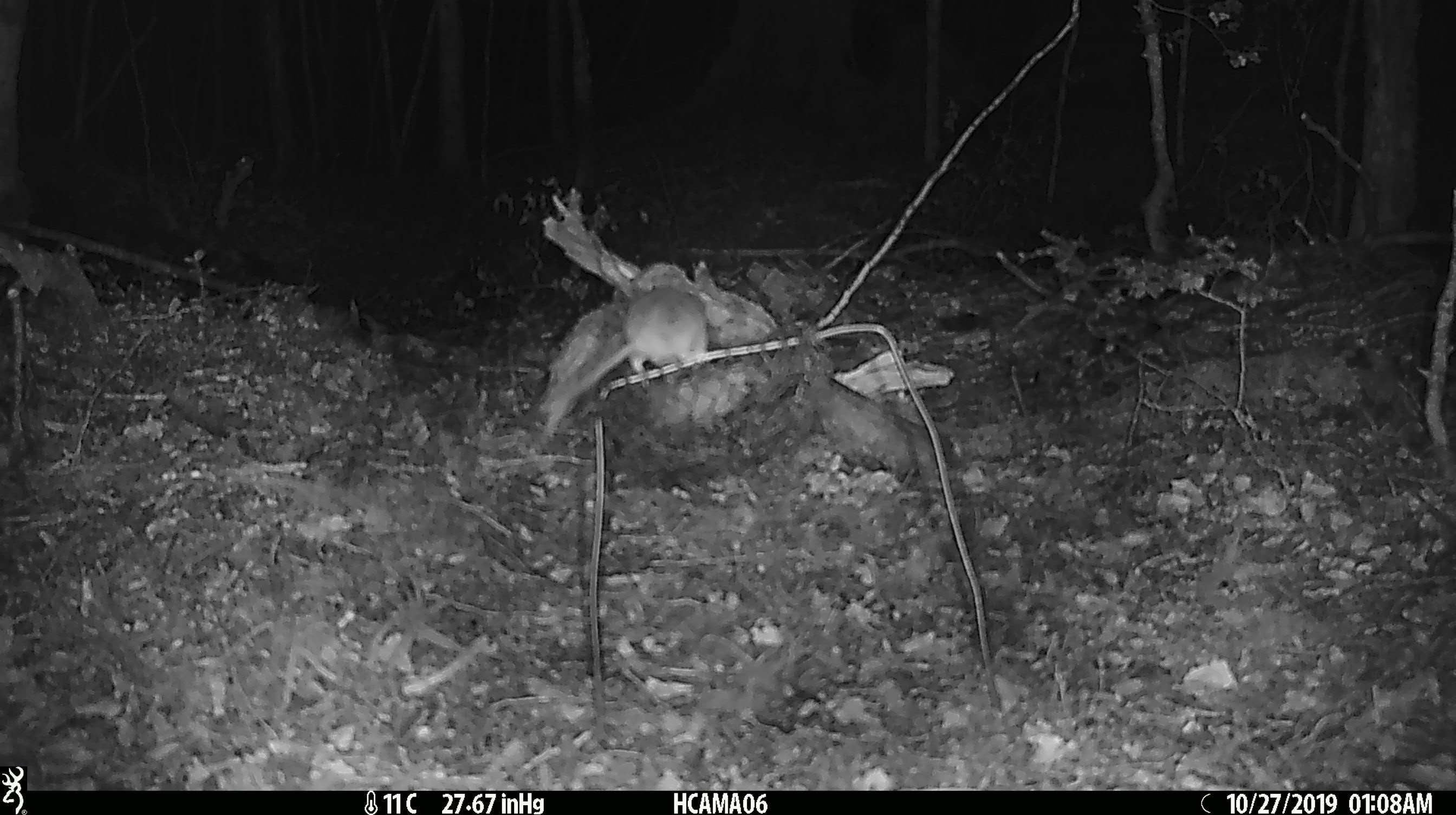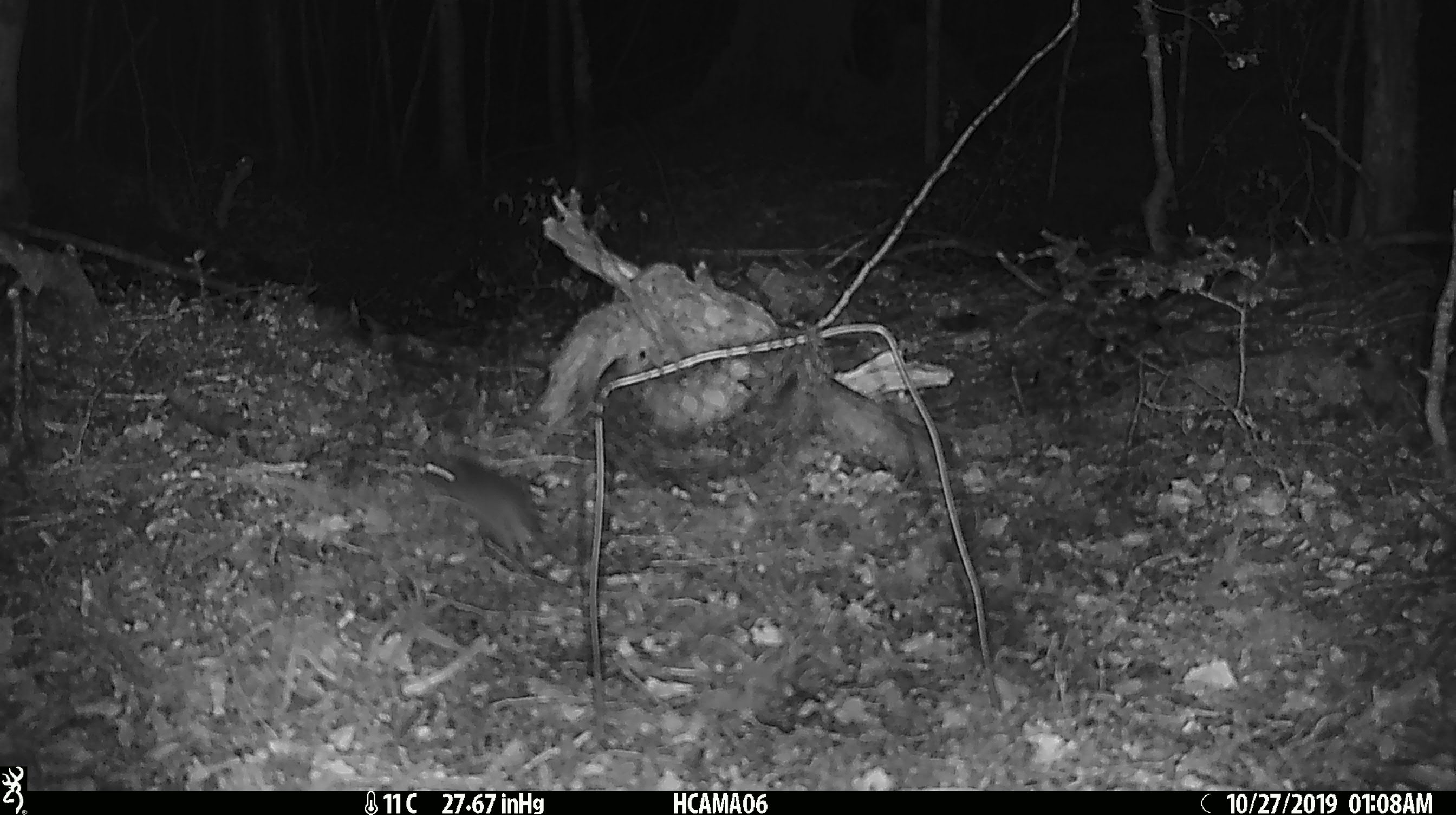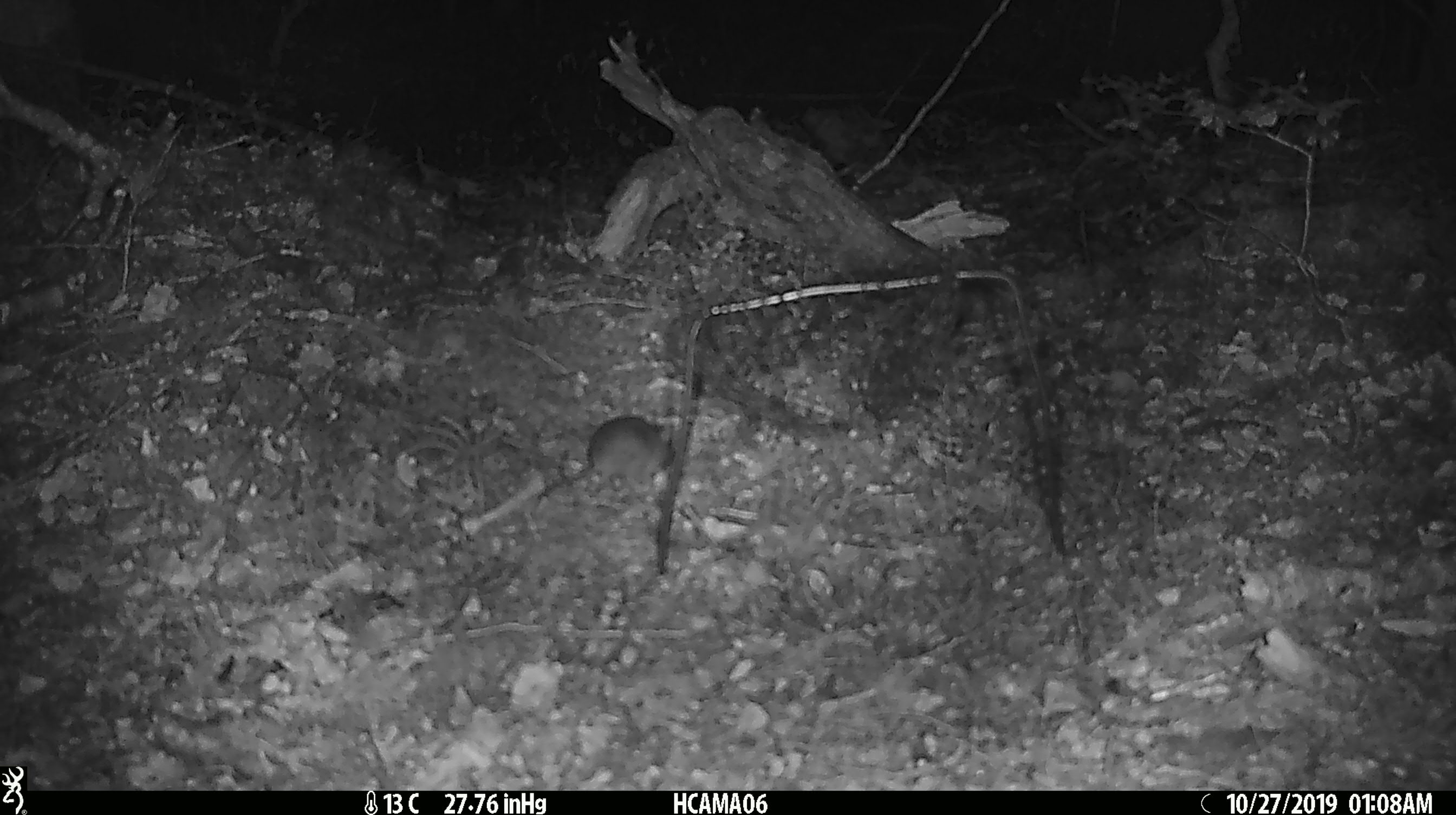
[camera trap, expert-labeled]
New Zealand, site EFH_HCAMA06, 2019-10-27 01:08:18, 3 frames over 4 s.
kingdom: Animalia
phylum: Chordata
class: Mammalia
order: Rodentia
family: Muridae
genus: Mus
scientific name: Mus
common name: mouse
Mouse (Mus).